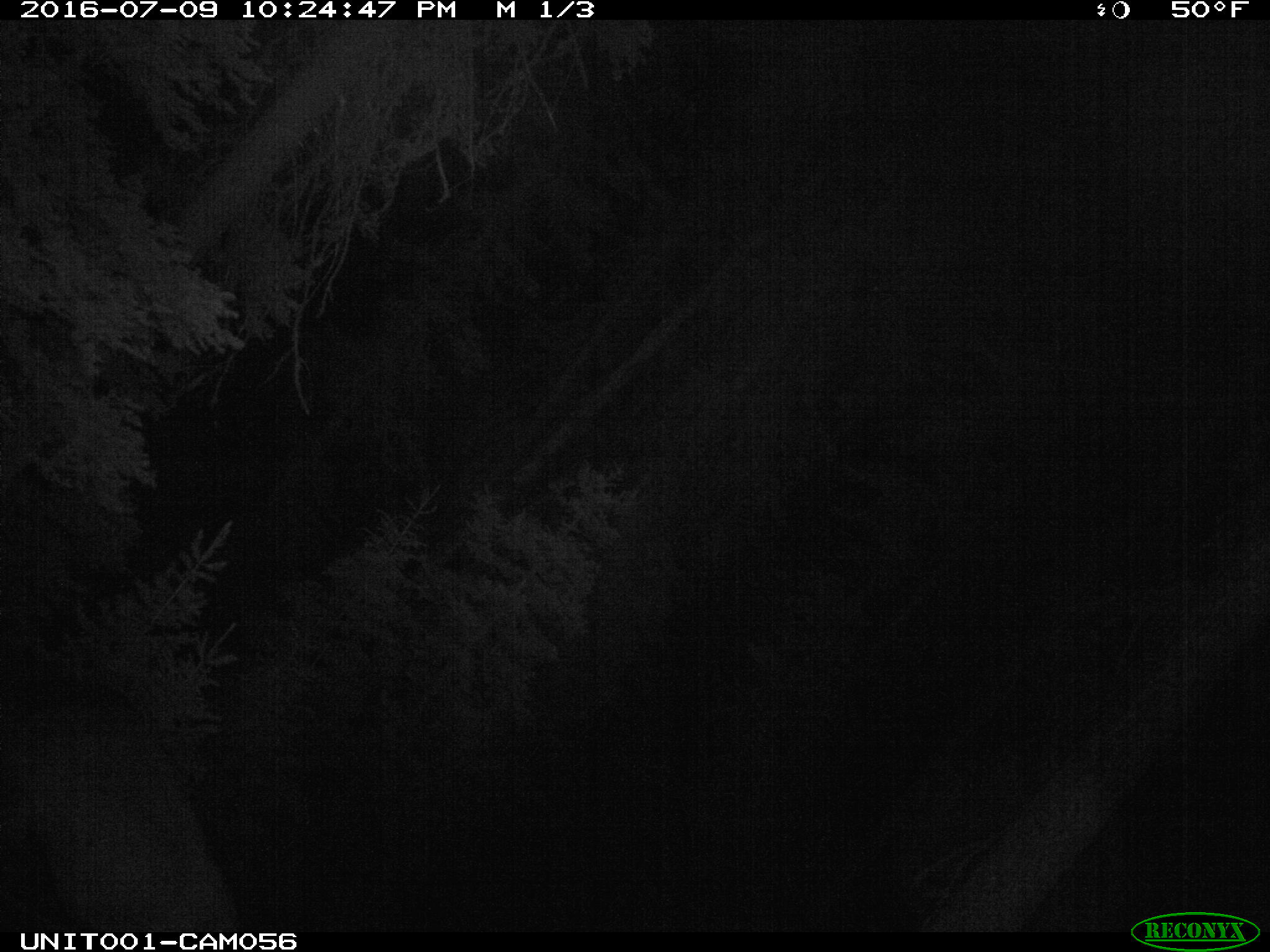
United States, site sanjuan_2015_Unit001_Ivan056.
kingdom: Animalia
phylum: Chordata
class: Mammalia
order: Artiodactyla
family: Cervidae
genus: Cervus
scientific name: Cervus elaphus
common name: red deer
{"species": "Cervus elaphus (red deer)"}